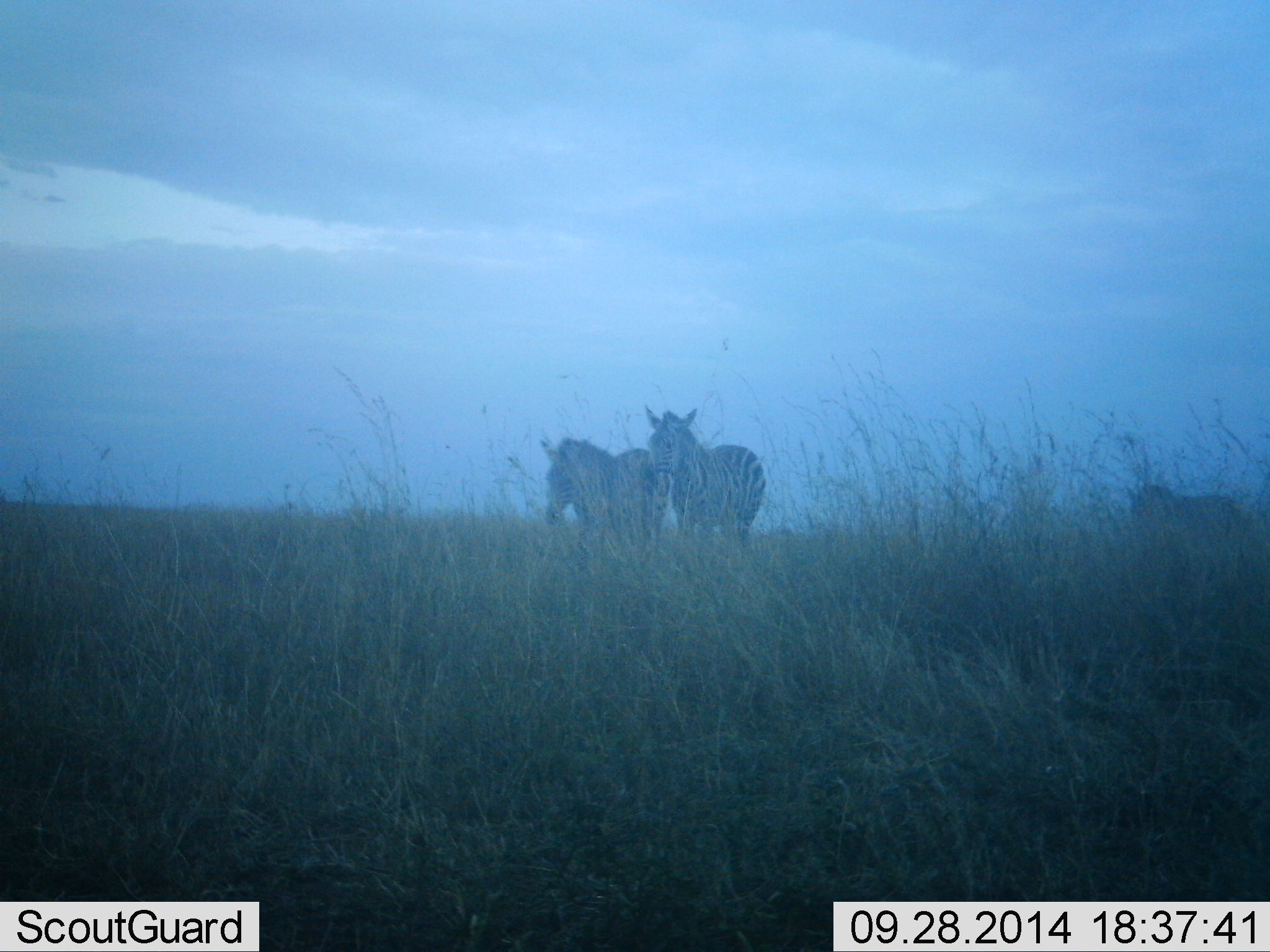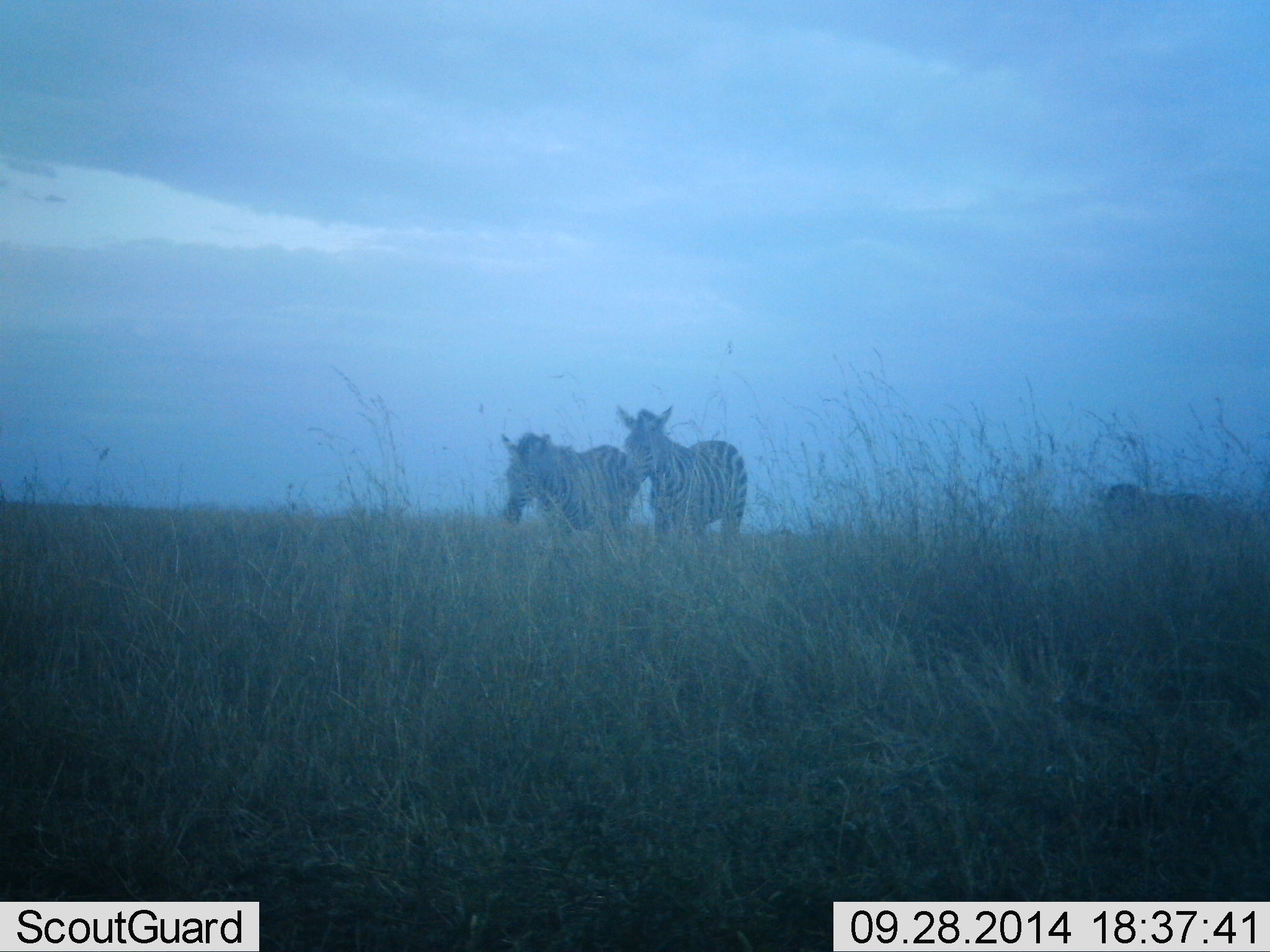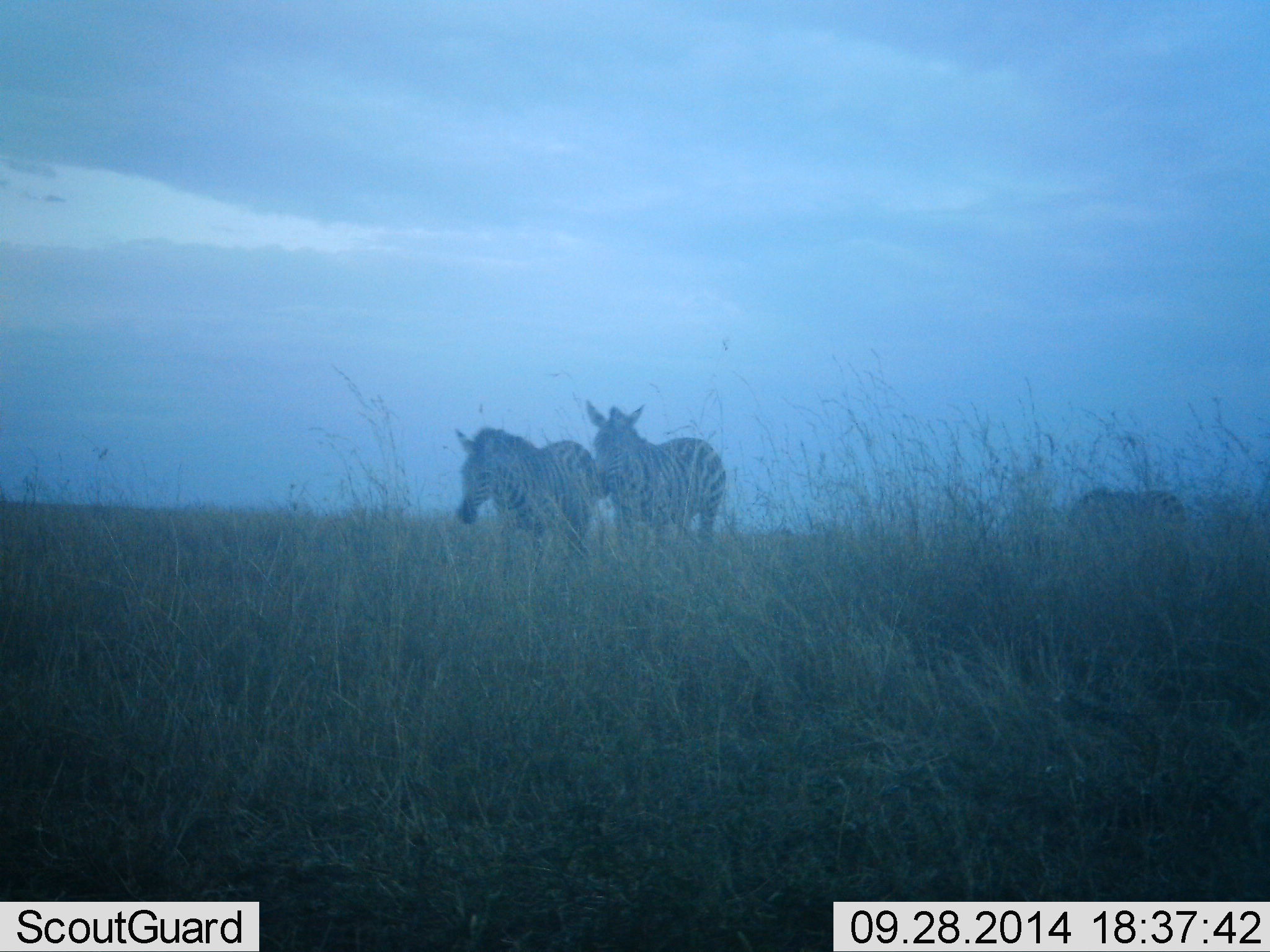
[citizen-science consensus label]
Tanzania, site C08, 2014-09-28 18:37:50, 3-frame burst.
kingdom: Animalia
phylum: Chordata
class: Mammalia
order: Perissodactyla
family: Equidae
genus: Equus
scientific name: Equus quagga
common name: plains zebra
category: zebra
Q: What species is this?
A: Zebra (plains zebra) (Equus quagga).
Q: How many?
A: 3.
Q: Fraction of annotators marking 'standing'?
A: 20%.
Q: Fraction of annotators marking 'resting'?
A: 0%.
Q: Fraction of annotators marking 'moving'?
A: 90%.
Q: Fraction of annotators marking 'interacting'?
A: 0%.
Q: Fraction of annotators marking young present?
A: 0%.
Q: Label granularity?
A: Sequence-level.